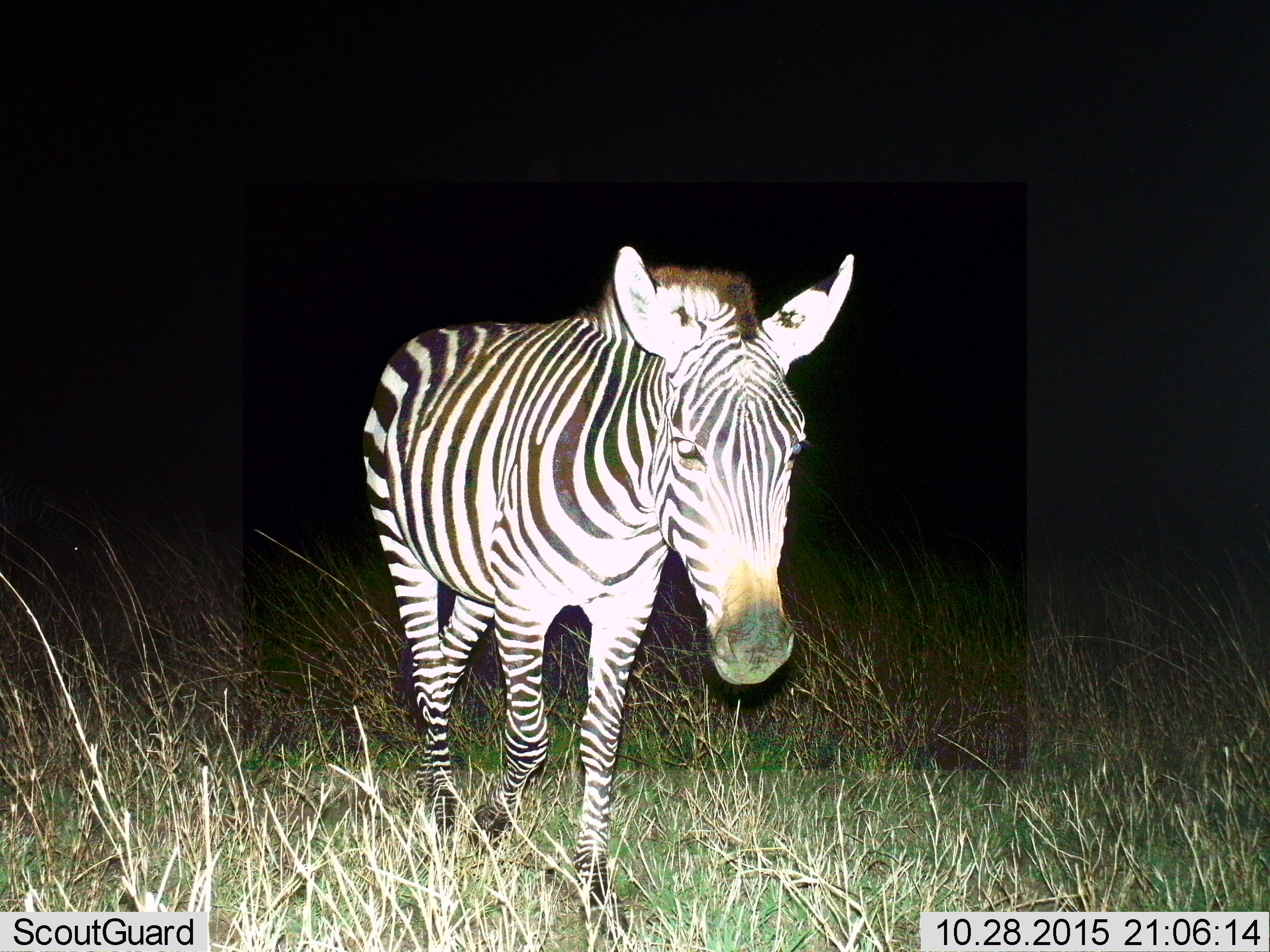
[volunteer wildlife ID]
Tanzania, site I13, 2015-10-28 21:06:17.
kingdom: Animalia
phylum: Chordata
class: Mammalia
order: Perissodactyla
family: Equidae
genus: Equus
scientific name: Equus quagga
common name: plains zebra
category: zebra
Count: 1.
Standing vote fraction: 50%.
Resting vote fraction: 0%.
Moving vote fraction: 60%.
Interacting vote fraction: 0%.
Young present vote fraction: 0%.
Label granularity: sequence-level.